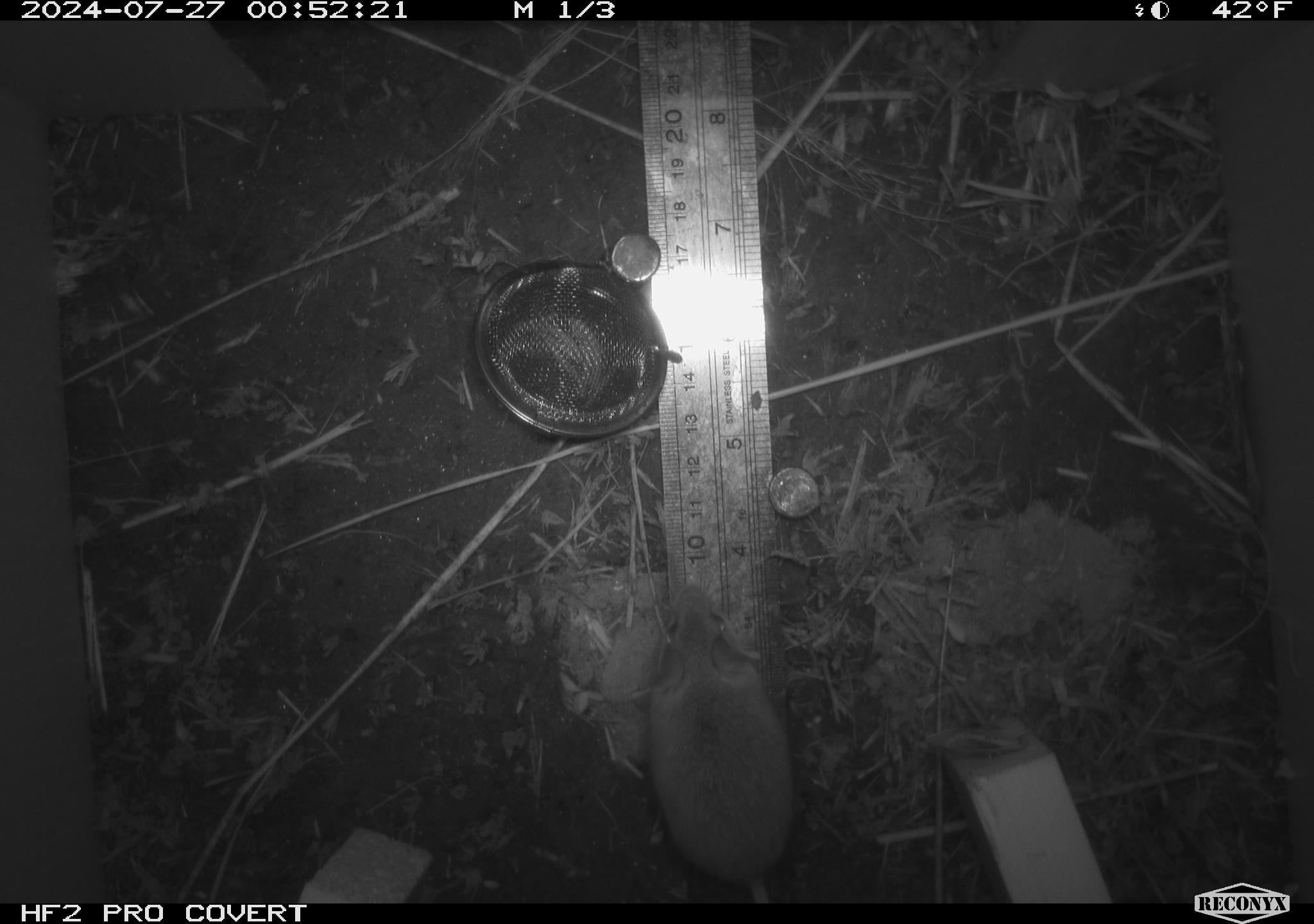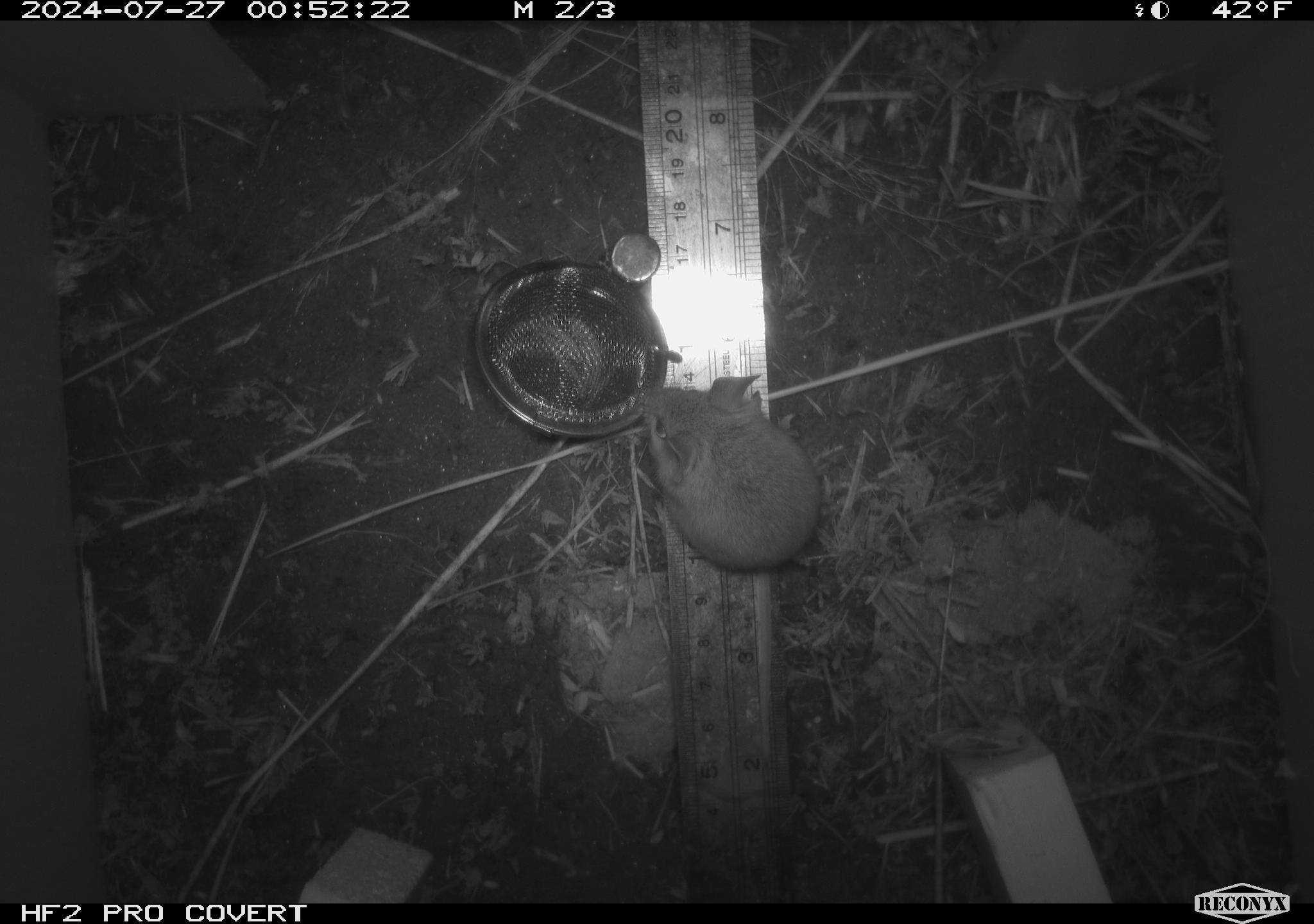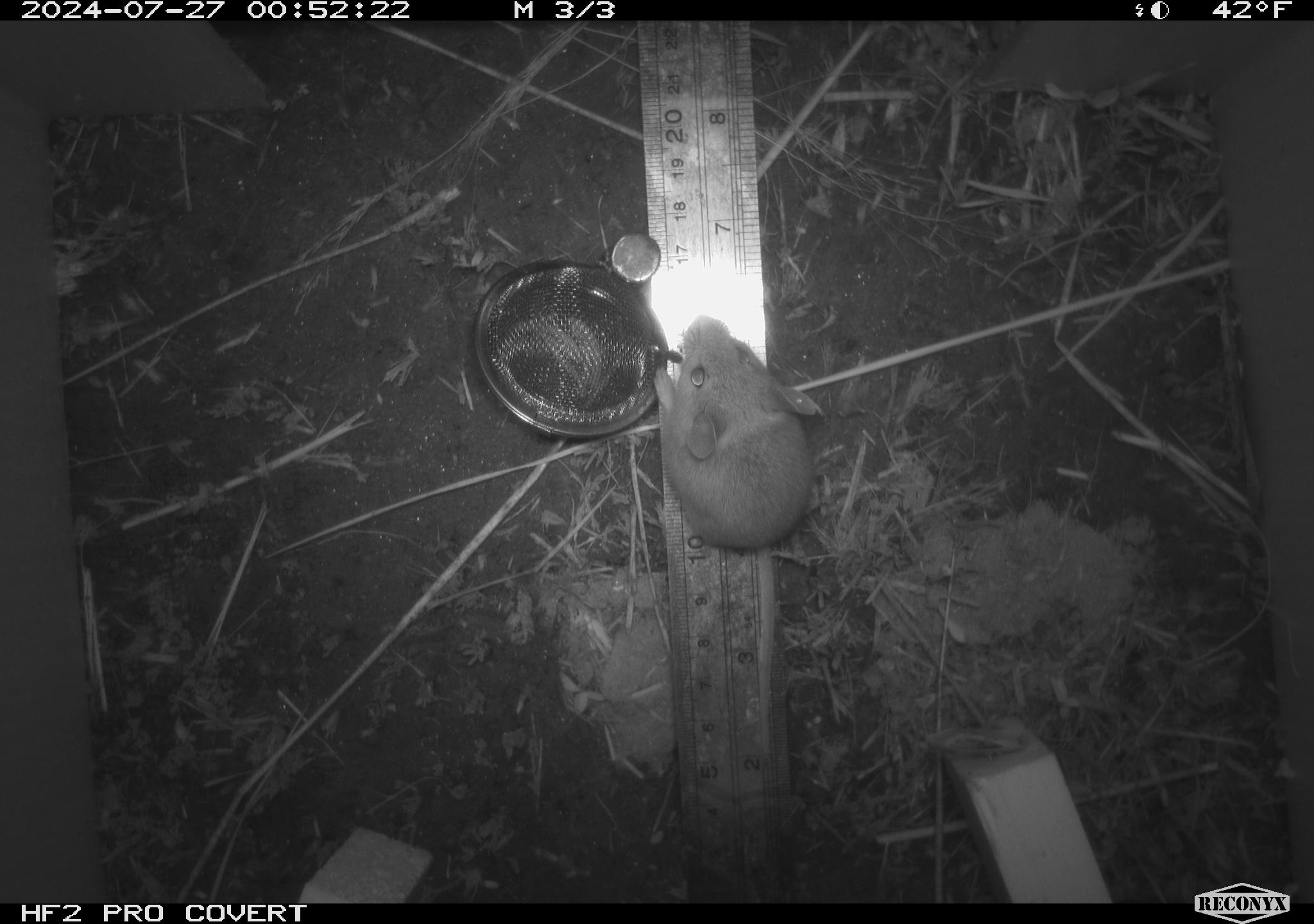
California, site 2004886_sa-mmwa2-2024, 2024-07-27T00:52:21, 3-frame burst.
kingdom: Animalia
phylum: Chordata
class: Mammalia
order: Rodentia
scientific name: Rodentia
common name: mouse species